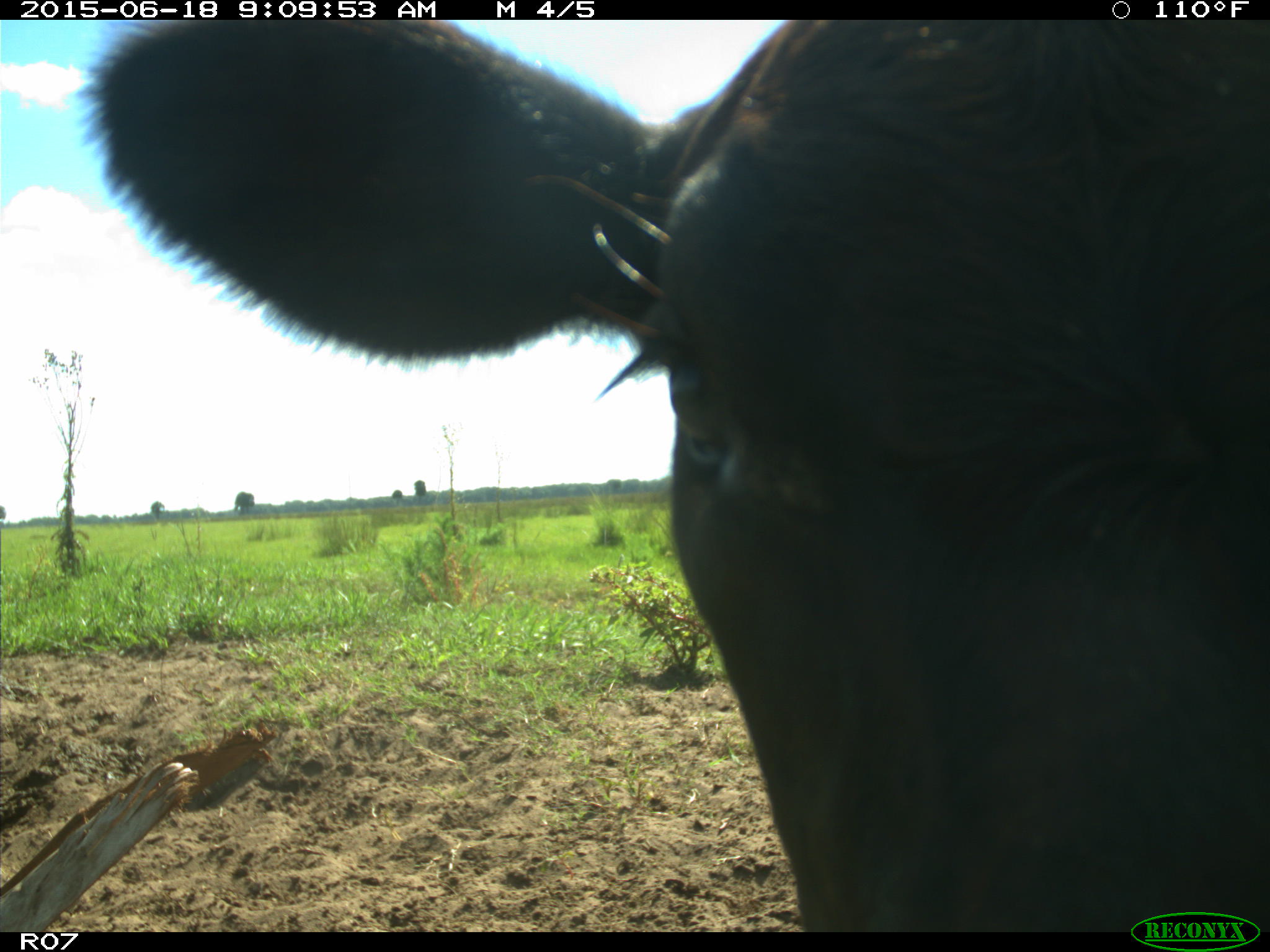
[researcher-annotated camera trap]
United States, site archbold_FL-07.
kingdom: Animalia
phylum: Chordata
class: Mammalia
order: Artiodactyla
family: Bovidae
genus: Bos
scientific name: Bos taurus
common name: domestic cow